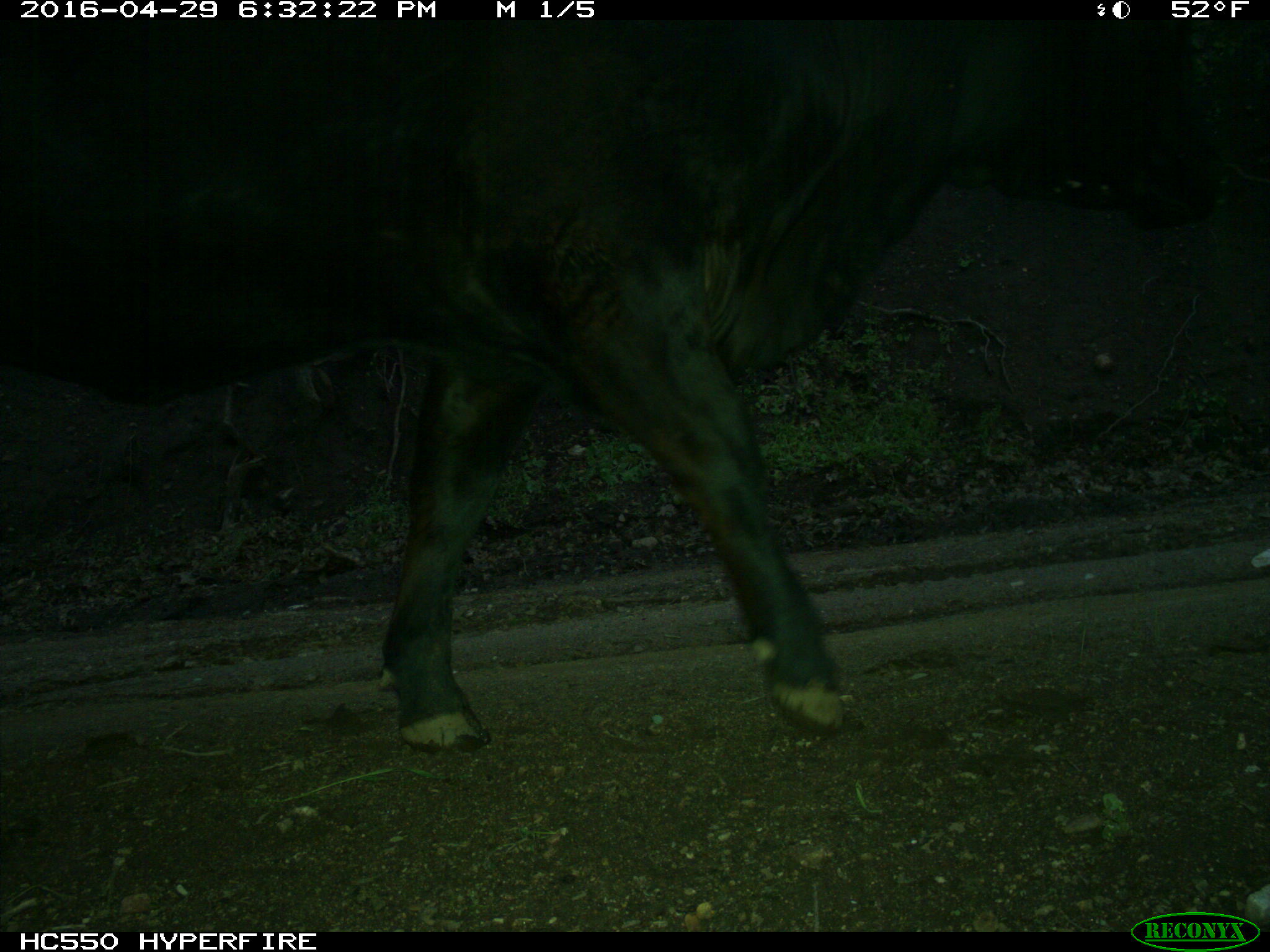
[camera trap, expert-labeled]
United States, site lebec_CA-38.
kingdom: Animalia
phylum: Chordata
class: Mammalia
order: Artiodactyla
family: Bovidae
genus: Bos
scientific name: Bos taurus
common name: domestic cow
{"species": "Bos taurus (domestic cow)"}